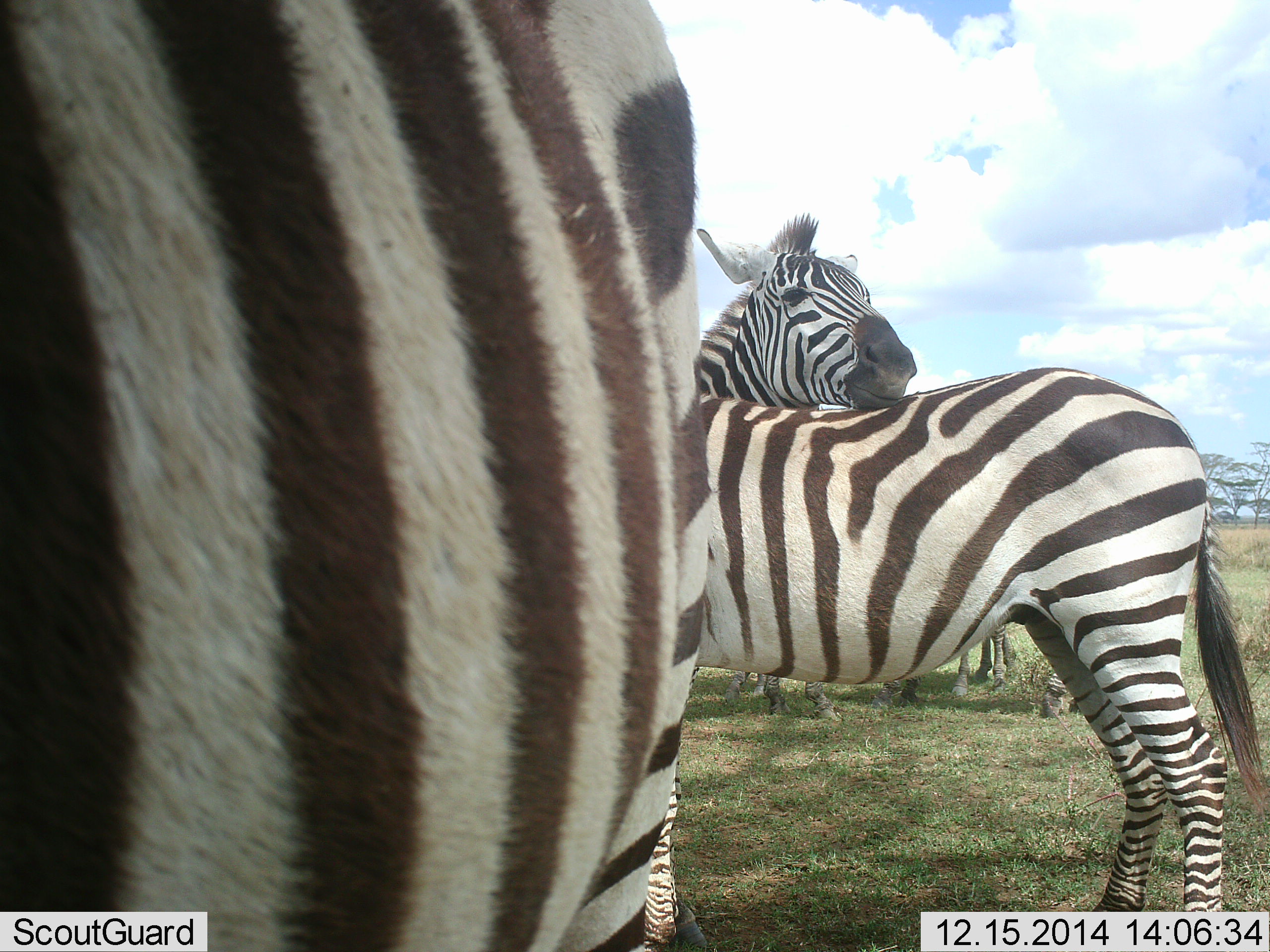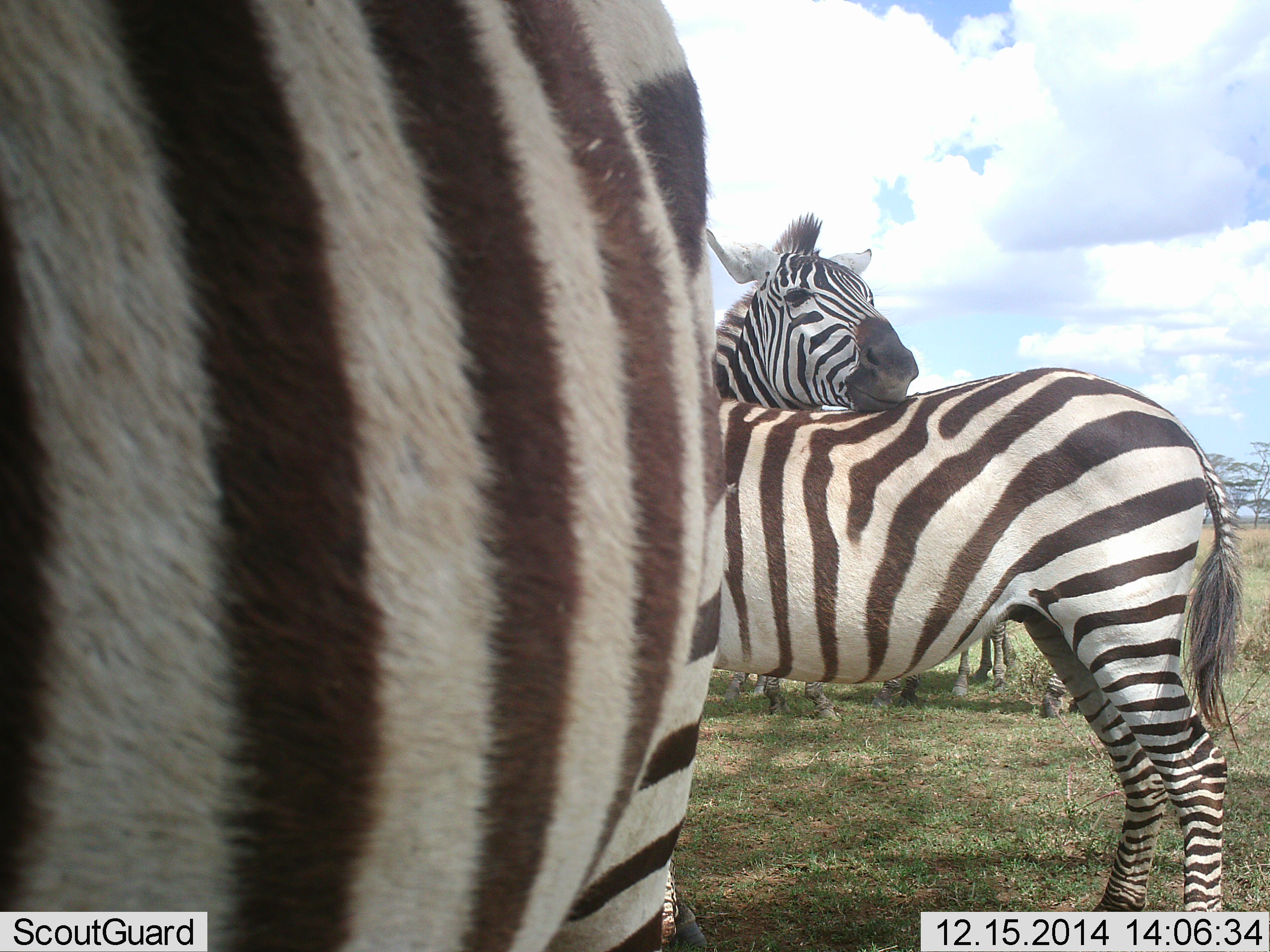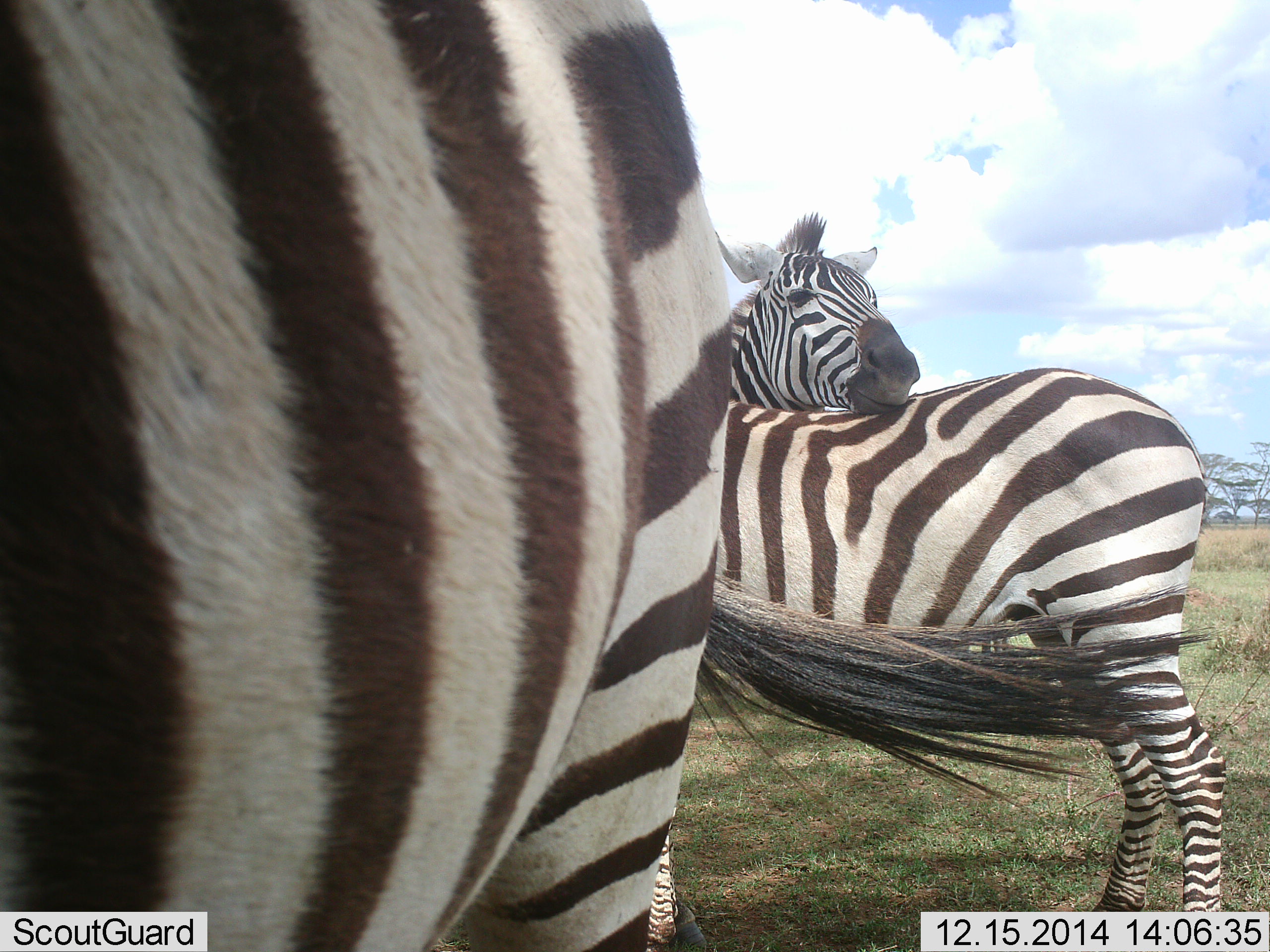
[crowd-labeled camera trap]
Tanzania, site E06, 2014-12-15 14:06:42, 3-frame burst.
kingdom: Animalia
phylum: Chordata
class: Mammalia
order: Perissodactyla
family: Equidae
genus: Equus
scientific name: Equus quagga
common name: plains zebra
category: zebra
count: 5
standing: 70%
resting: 10%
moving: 0%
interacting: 60%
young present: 0%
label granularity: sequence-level